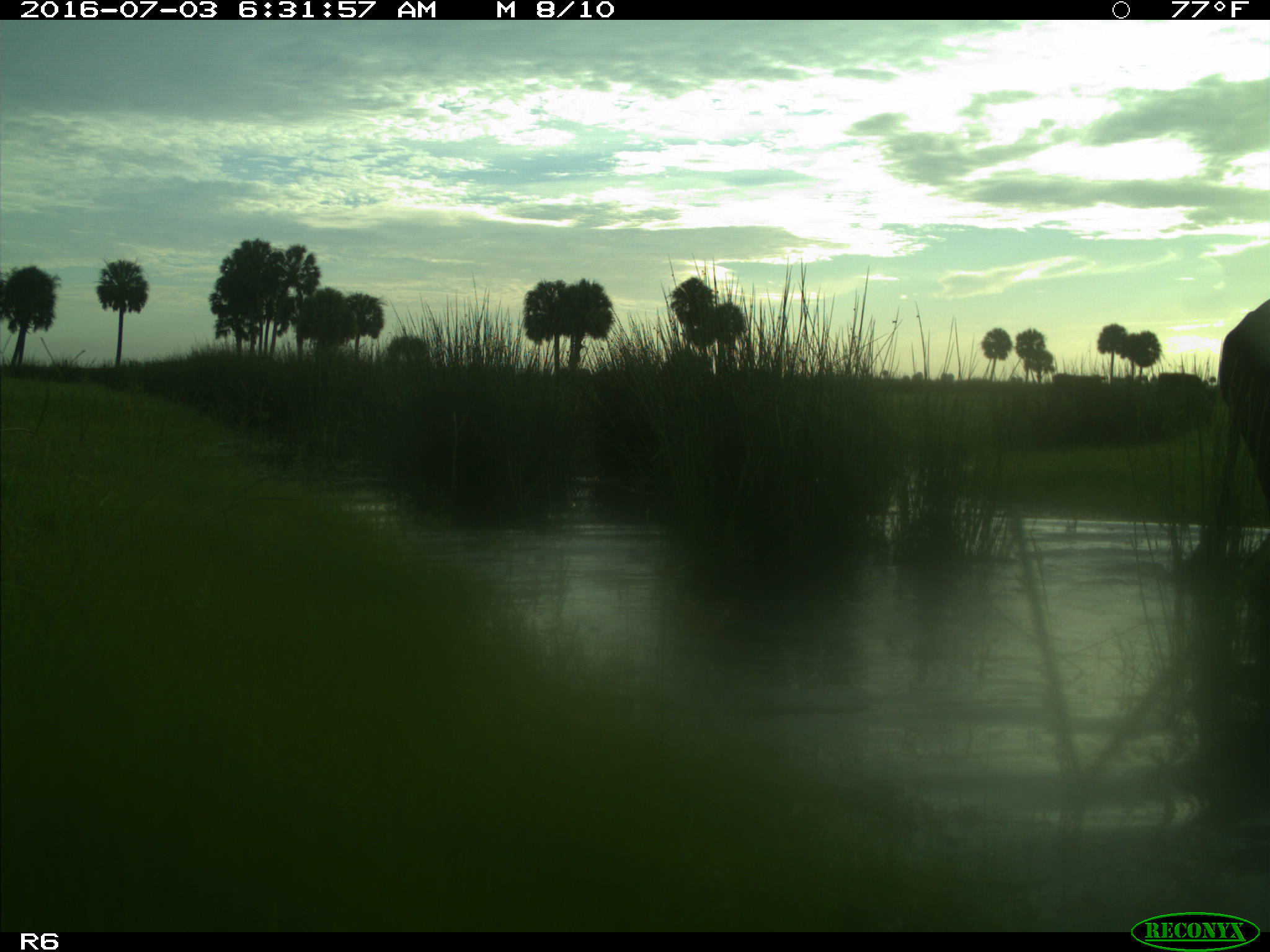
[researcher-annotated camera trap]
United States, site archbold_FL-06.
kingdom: Animalia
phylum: Chordata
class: Mammalia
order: Artiodactyla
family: Bovidae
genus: Bos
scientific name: Bos taurus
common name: domestic cow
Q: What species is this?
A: Bos taurus (domestic cow).